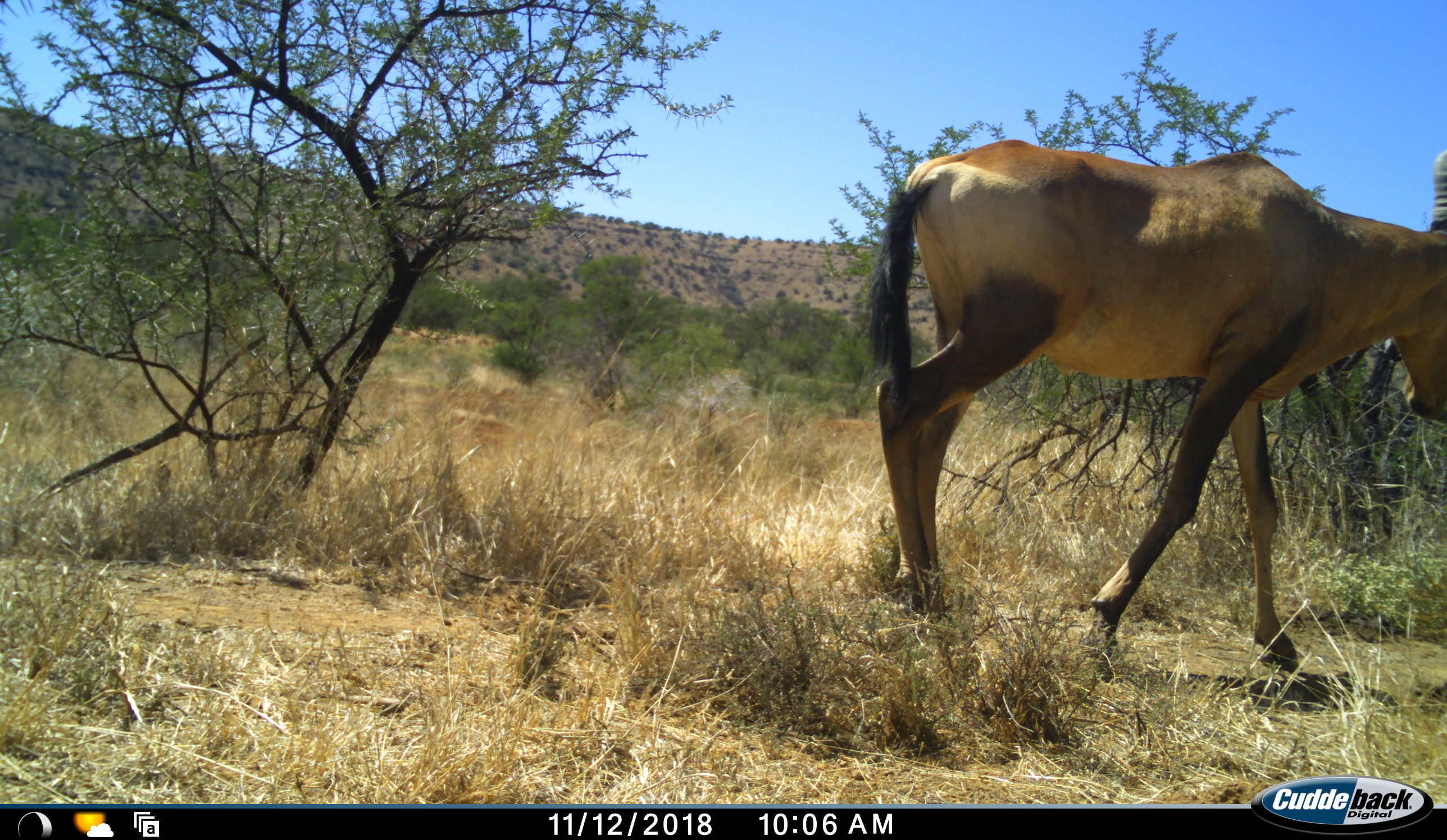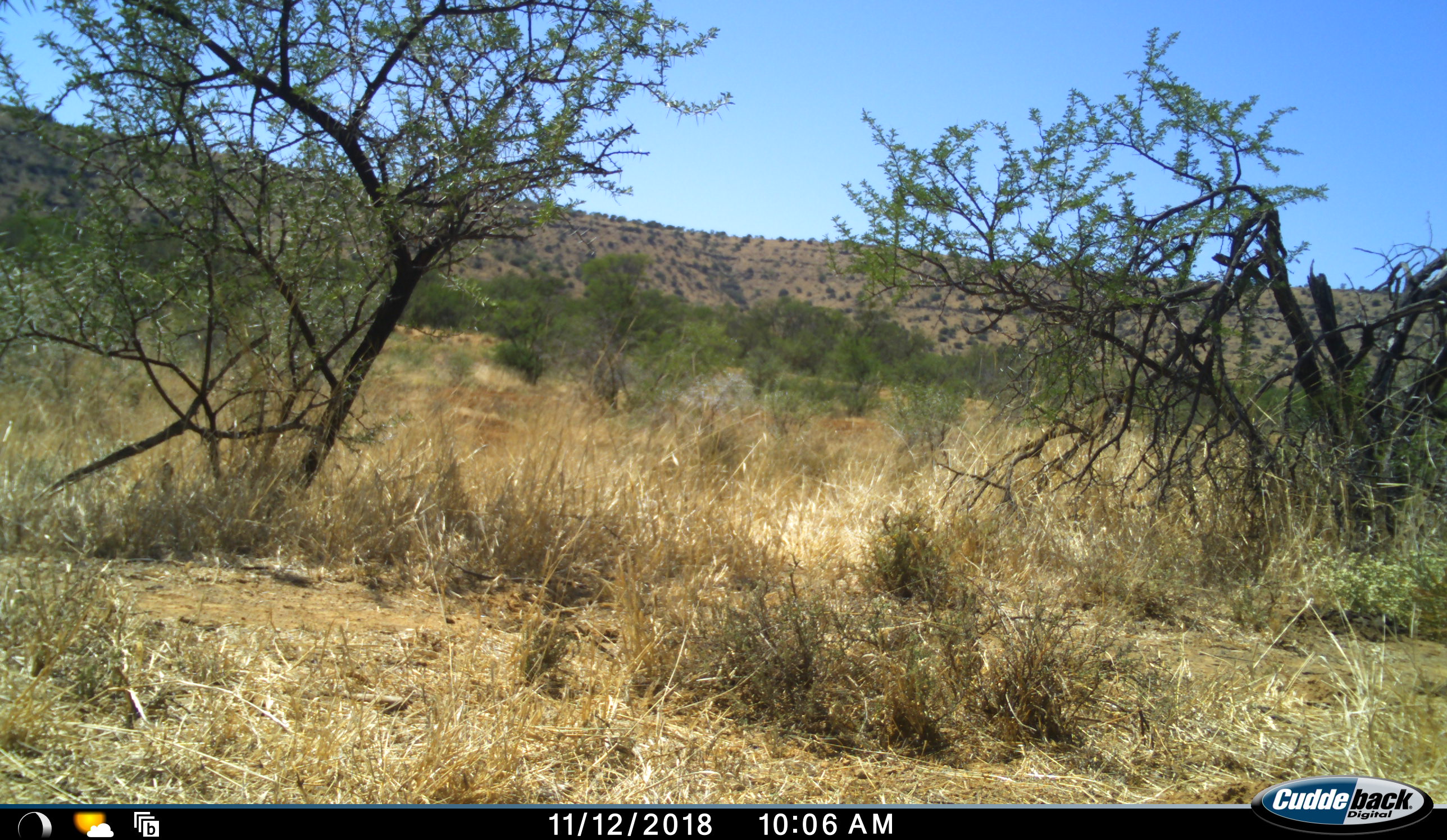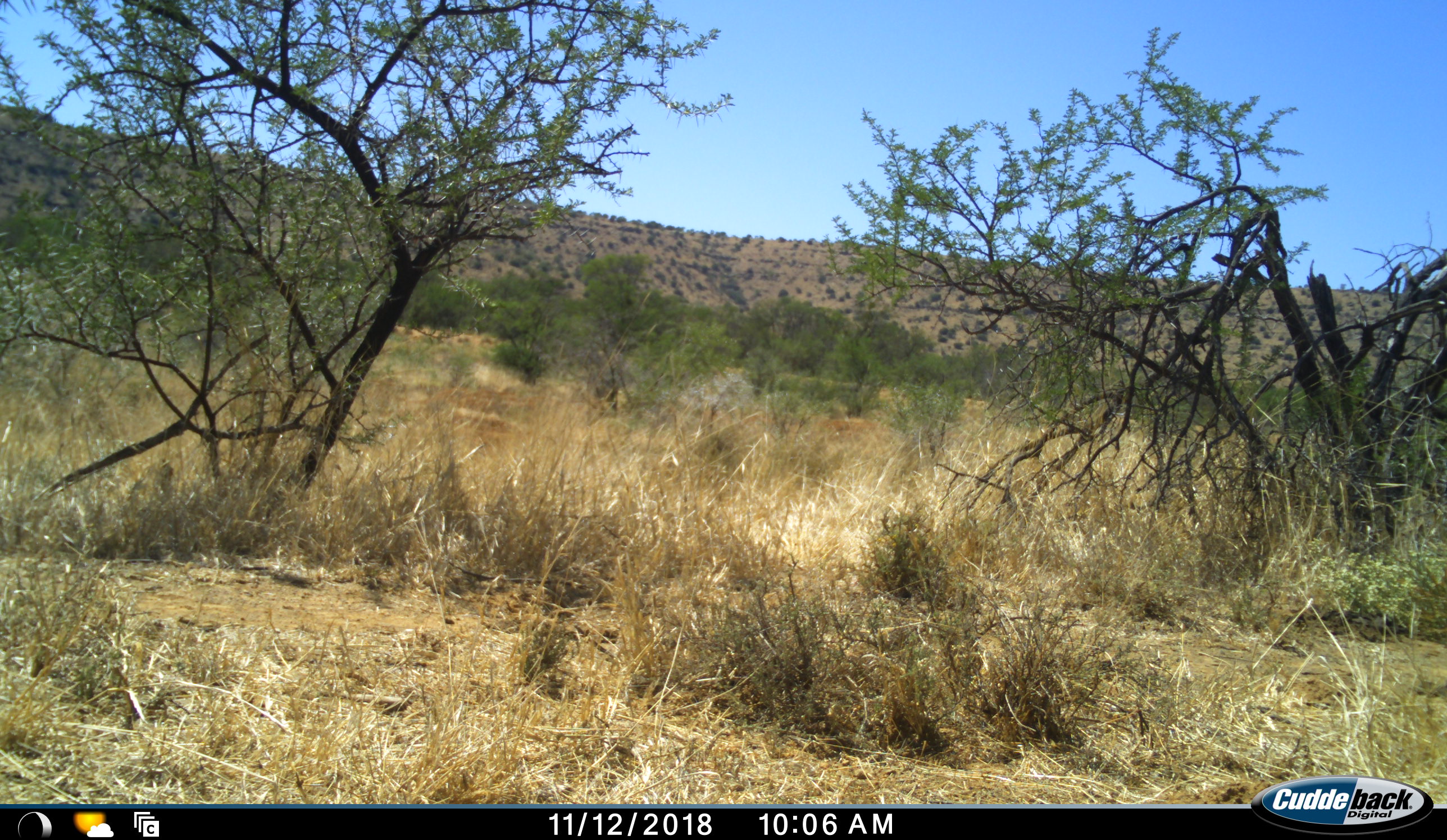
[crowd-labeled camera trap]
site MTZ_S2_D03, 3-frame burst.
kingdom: Animalia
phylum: Chordata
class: Mammalia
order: Artiodactyla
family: Bovidae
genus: Alcelaphus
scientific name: Alcelaphus buselaphus caama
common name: red hartebeest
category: hartebeestred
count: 1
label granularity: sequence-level